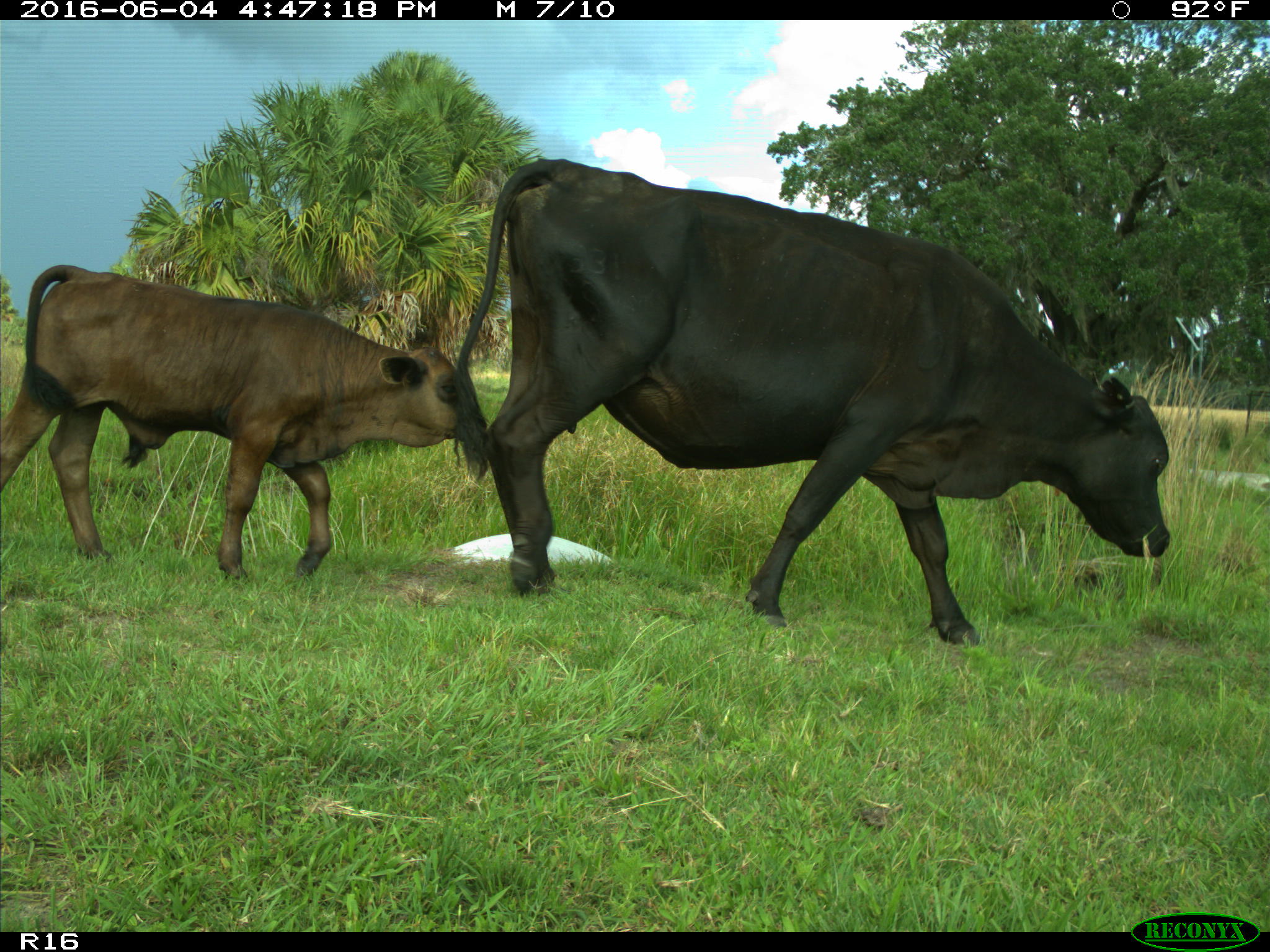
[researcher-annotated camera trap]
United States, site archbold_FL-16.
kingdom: Animalia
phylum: Chordata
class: Mammalia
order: Artiodactyla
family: Bovidae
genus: Bos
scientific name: Bos taurus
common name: domestic cow